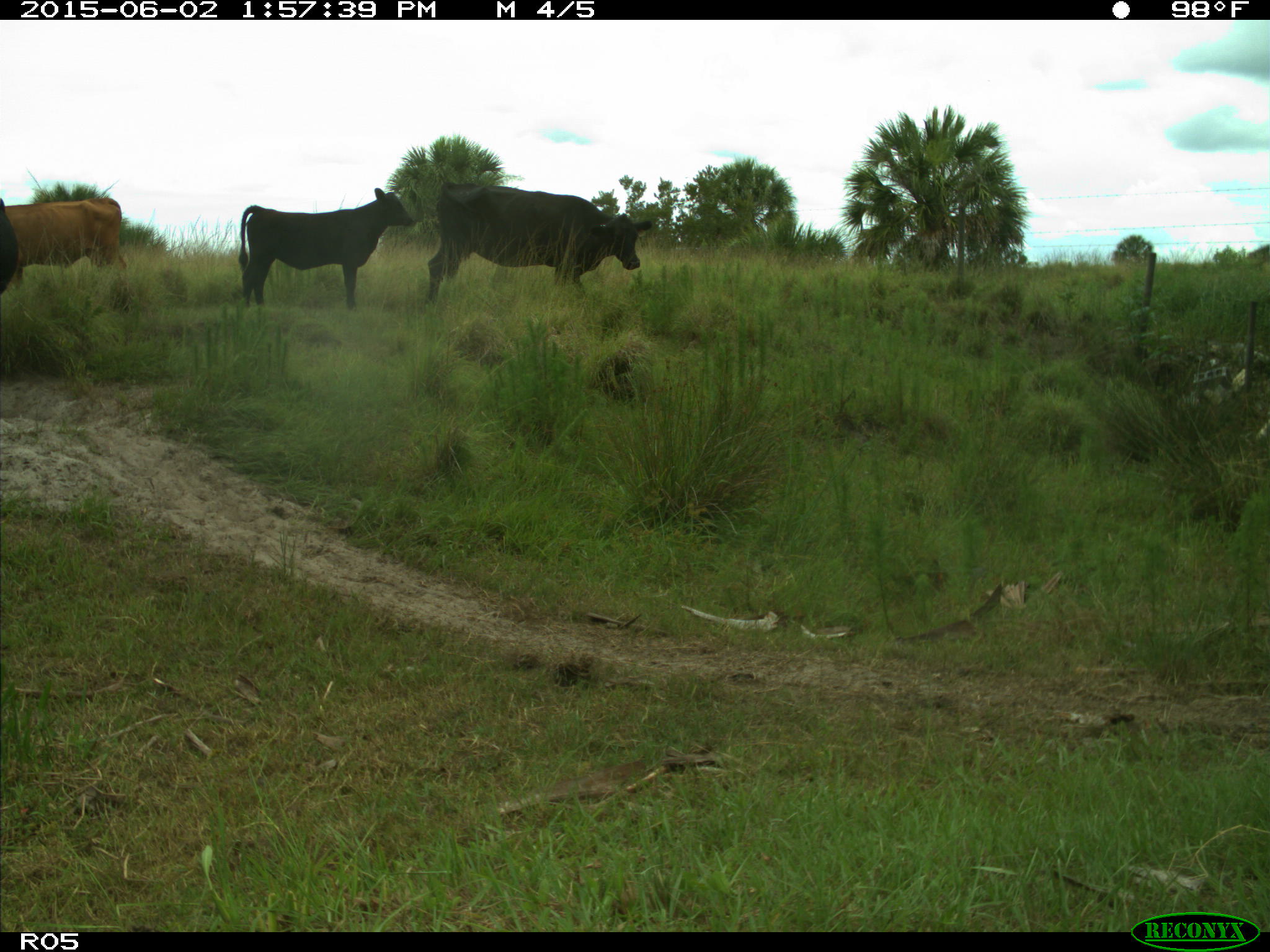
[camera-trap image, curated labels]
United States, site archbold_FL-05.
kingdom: Animalia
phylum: Chordata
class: Mammalia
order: Artiodactyla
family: Bovidae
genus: Bos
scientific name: Bos taurus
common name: domestic cow